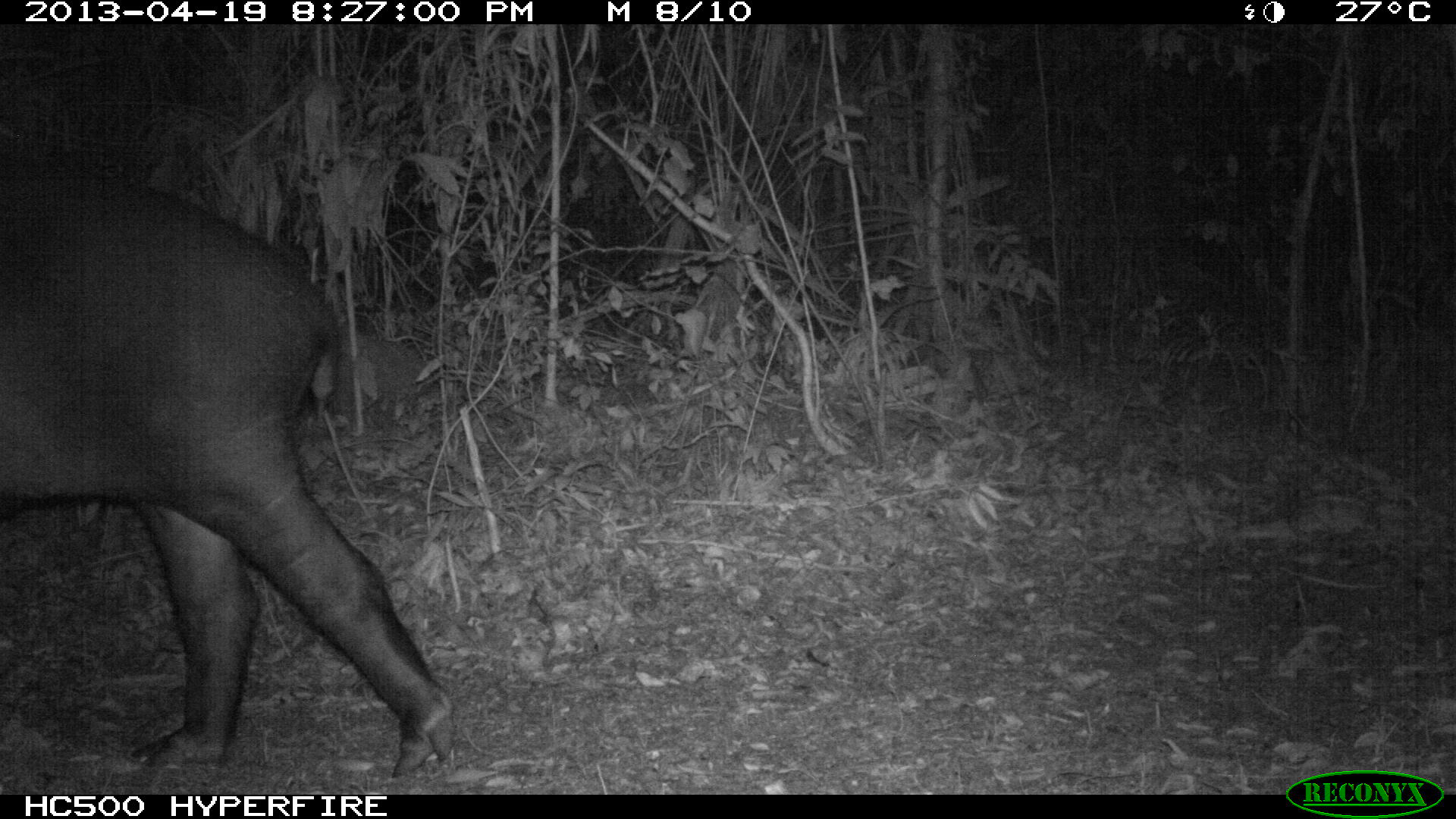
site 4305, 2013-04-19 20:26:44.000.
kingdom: Animalia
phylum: Chordata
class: Mammalia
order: Perissodactyla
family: Tapiridae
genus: Tapirus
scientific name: Tapirus bairdii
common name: baird's tapir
Tapirus bairdii (baird's tapir), count 2.